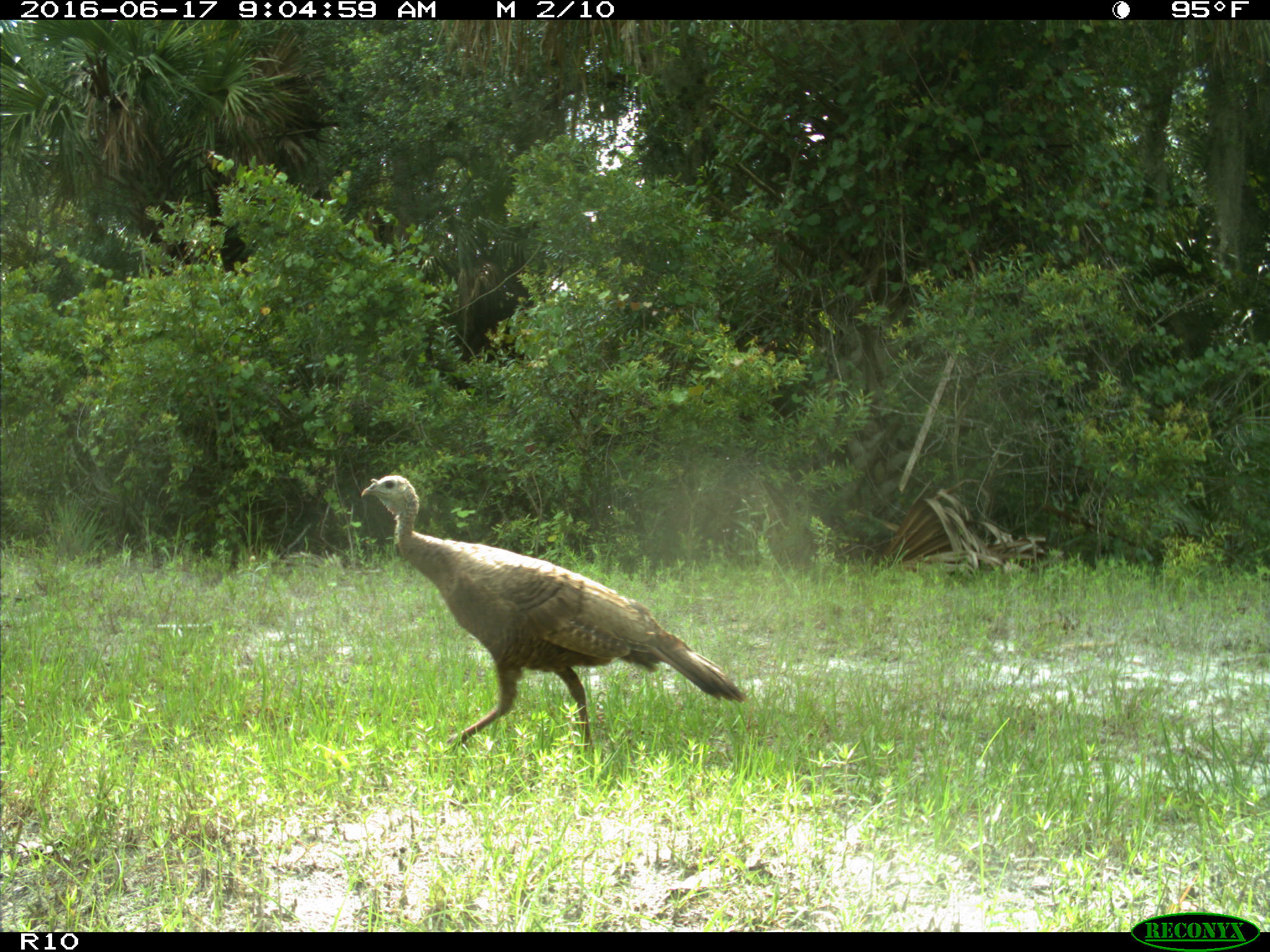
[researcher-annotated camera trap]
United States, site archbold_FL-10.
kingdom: Animalia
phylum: Chordata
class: Aves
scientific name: Aves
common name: birds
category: unidentified bird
Unidentified bird (birds) (Aves).